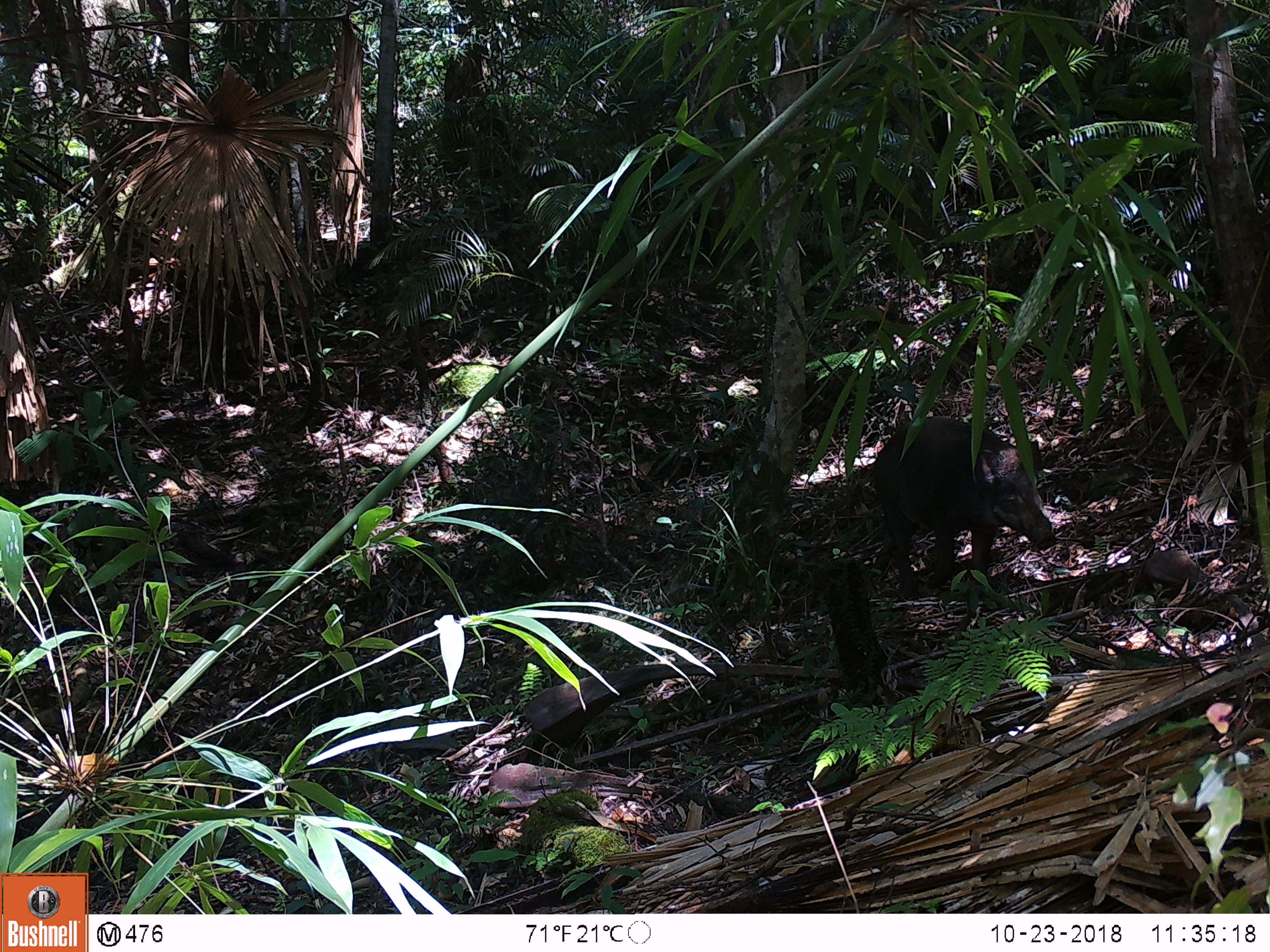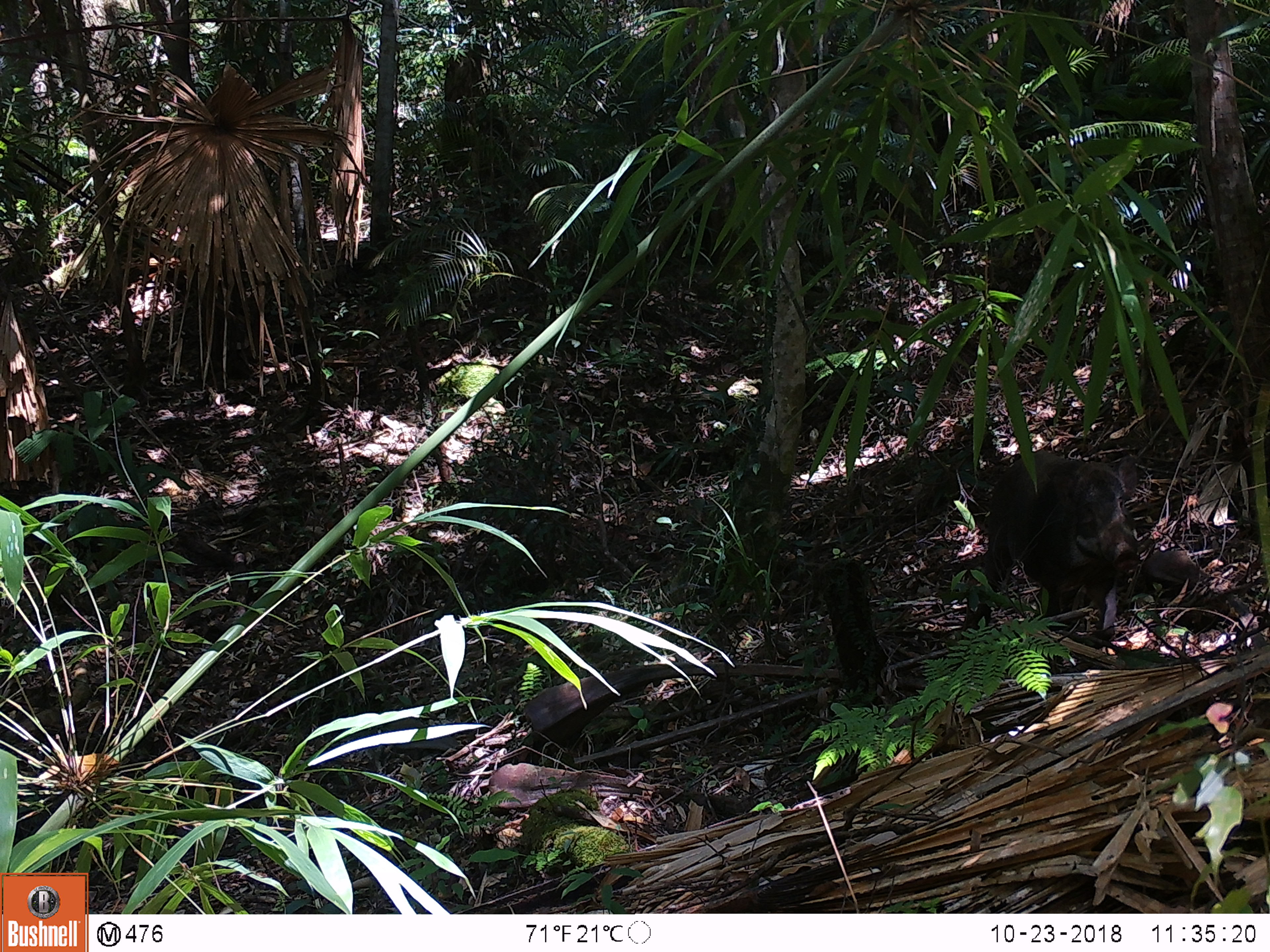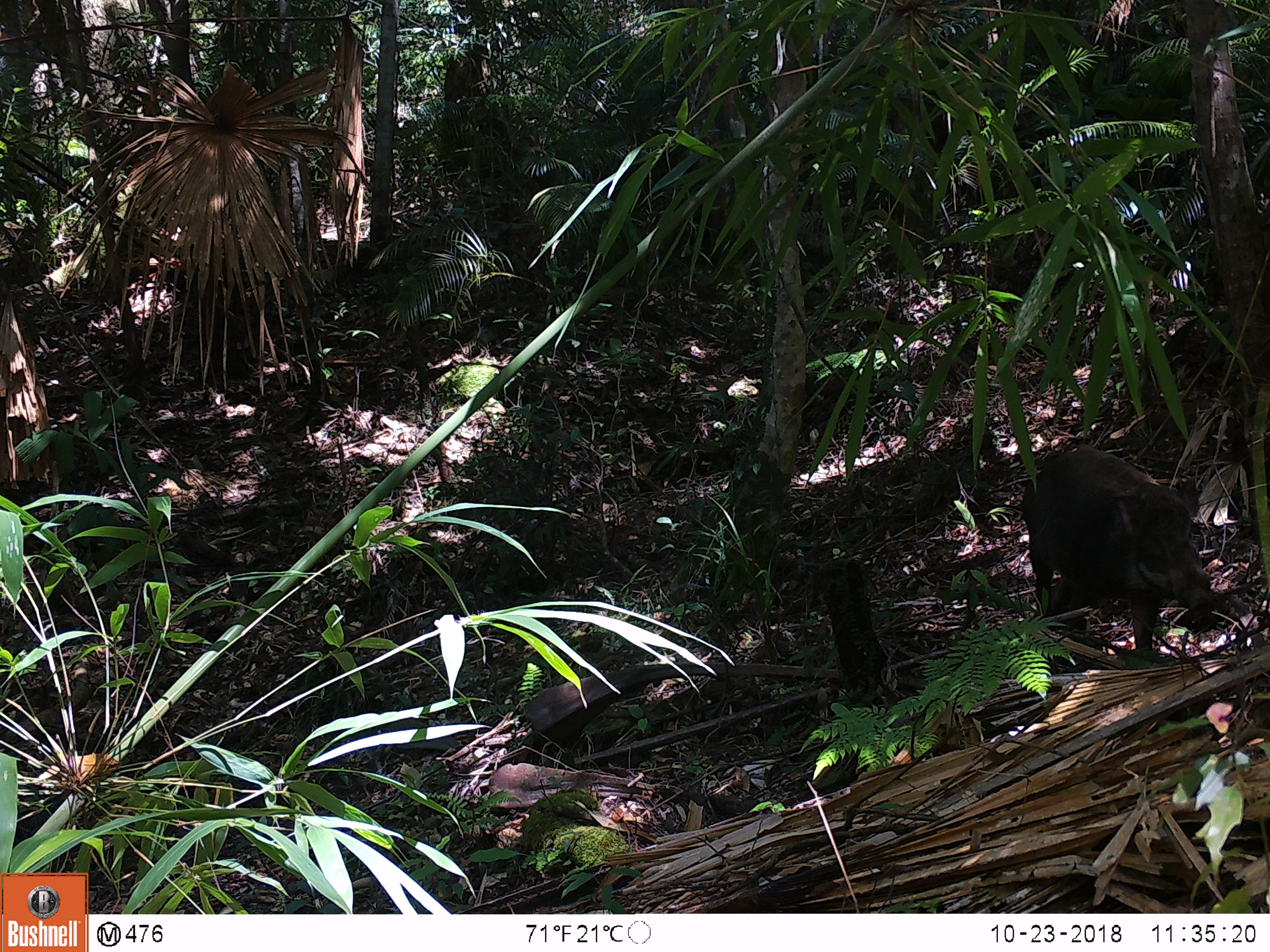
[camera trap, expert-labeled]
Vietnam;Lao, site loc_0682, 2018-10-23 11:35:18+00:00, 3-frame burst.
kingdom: Animalia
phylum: Chordata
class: Mammalia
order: Artiodactyla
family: Suidae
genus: Sus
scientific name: Sus scrofa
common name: eurasian wild pig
Eurasian wild pig (Sus scrofa). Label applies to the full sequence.